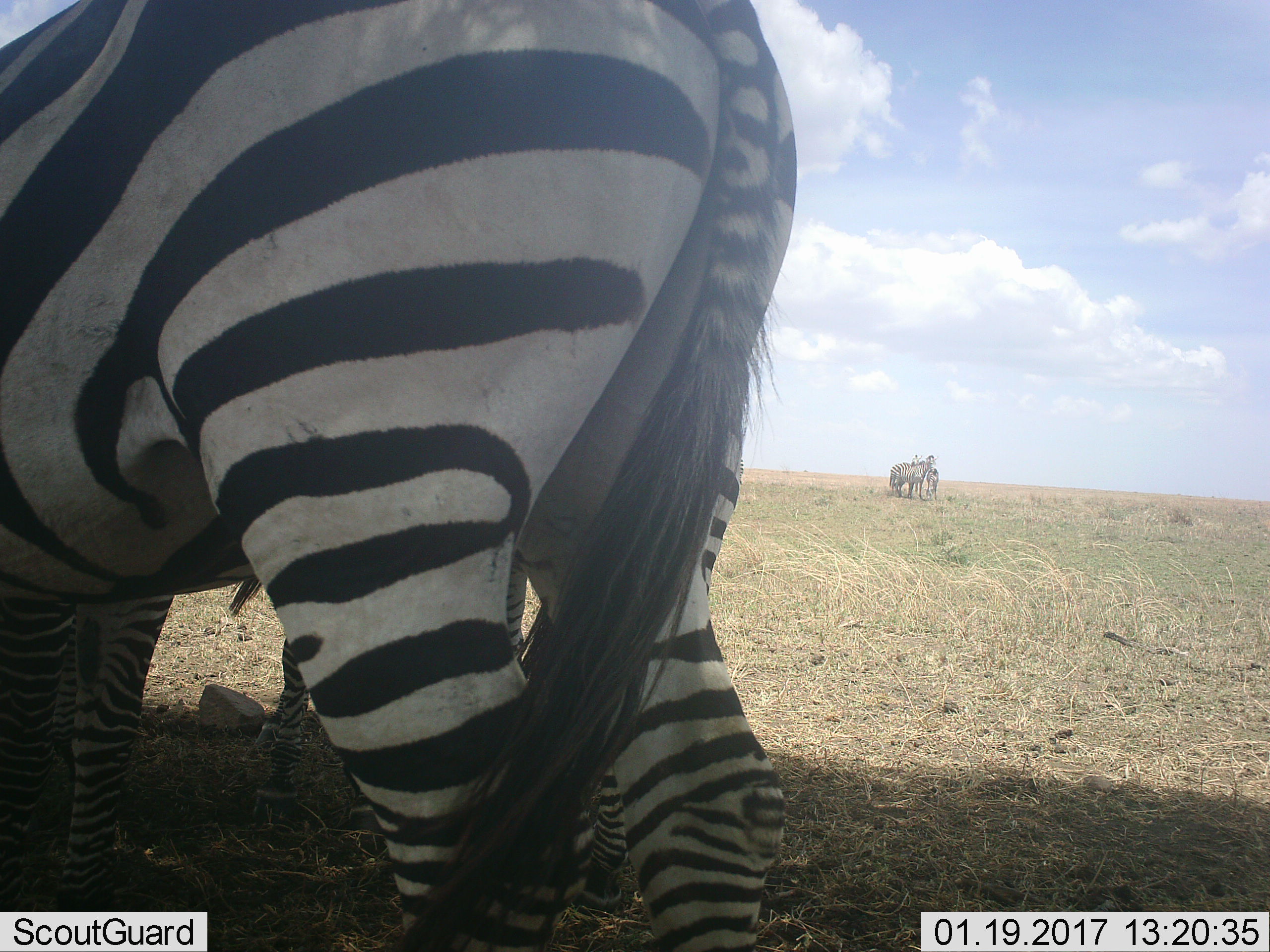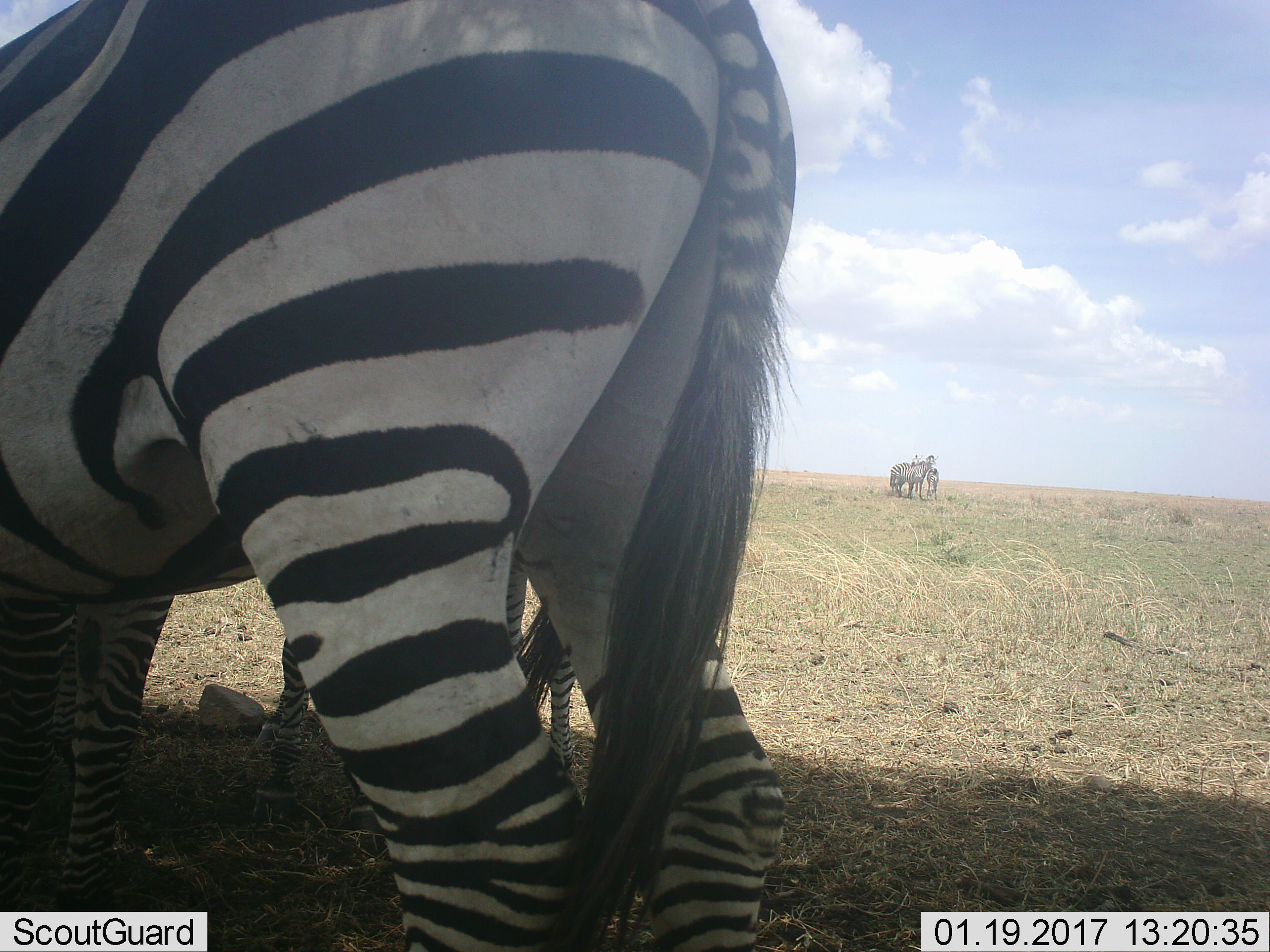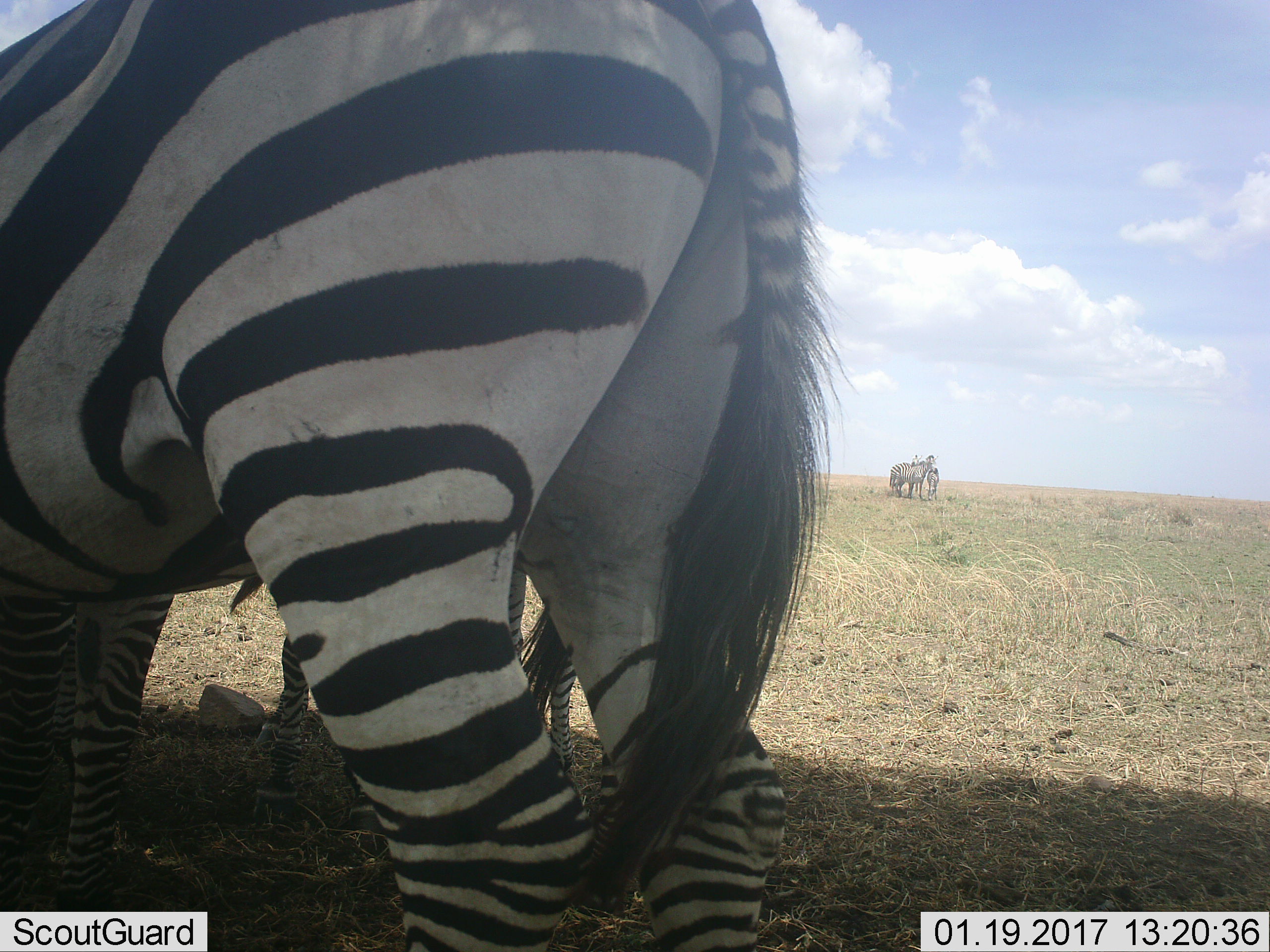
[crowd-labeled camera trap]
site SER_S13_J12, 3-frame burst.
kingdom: Animalia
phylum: Chordata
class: Mammalia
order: Perissodactyla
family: Equidae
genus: Equus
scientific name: Equus quagga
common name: plains zebra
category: zebraplains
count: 5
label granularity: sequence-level